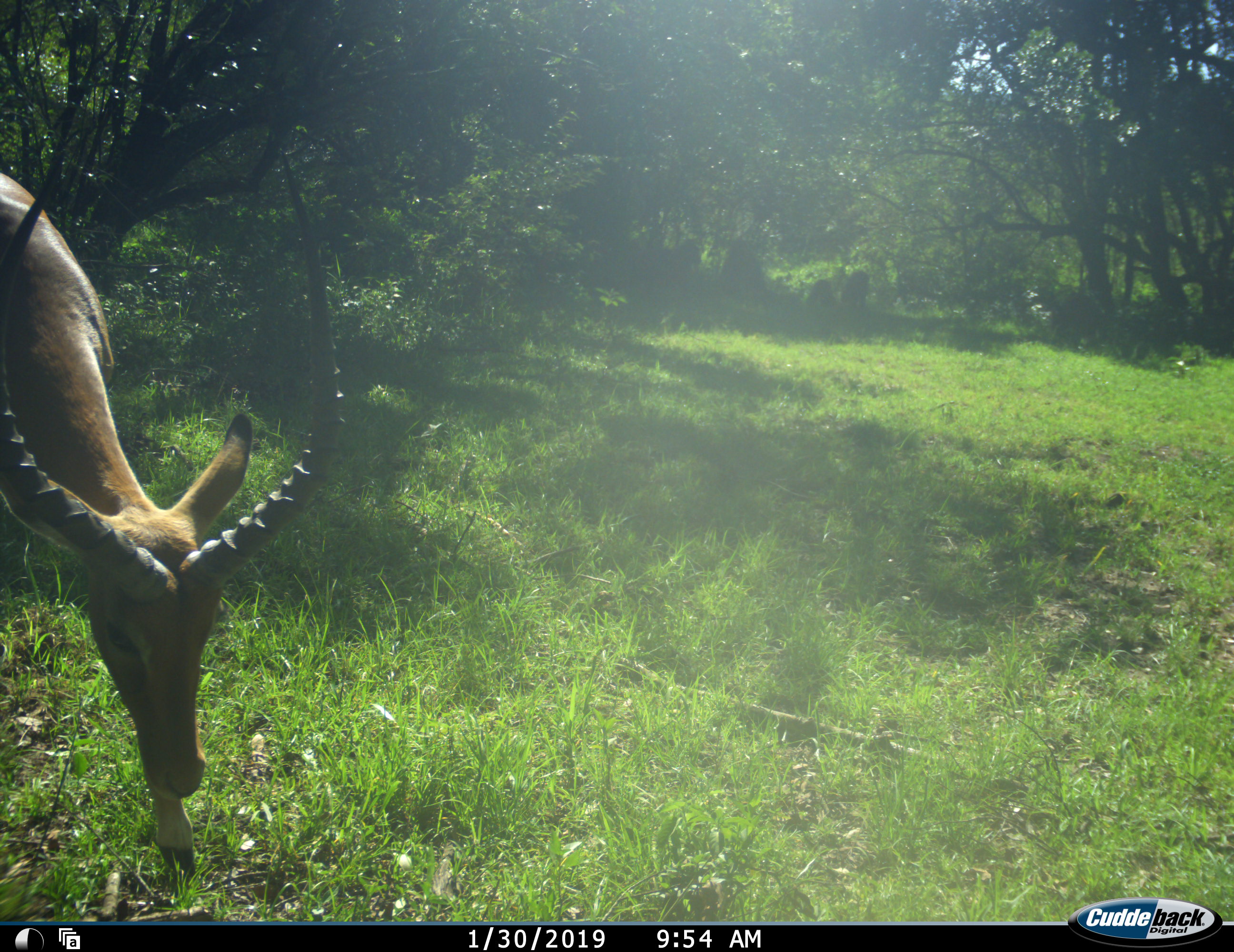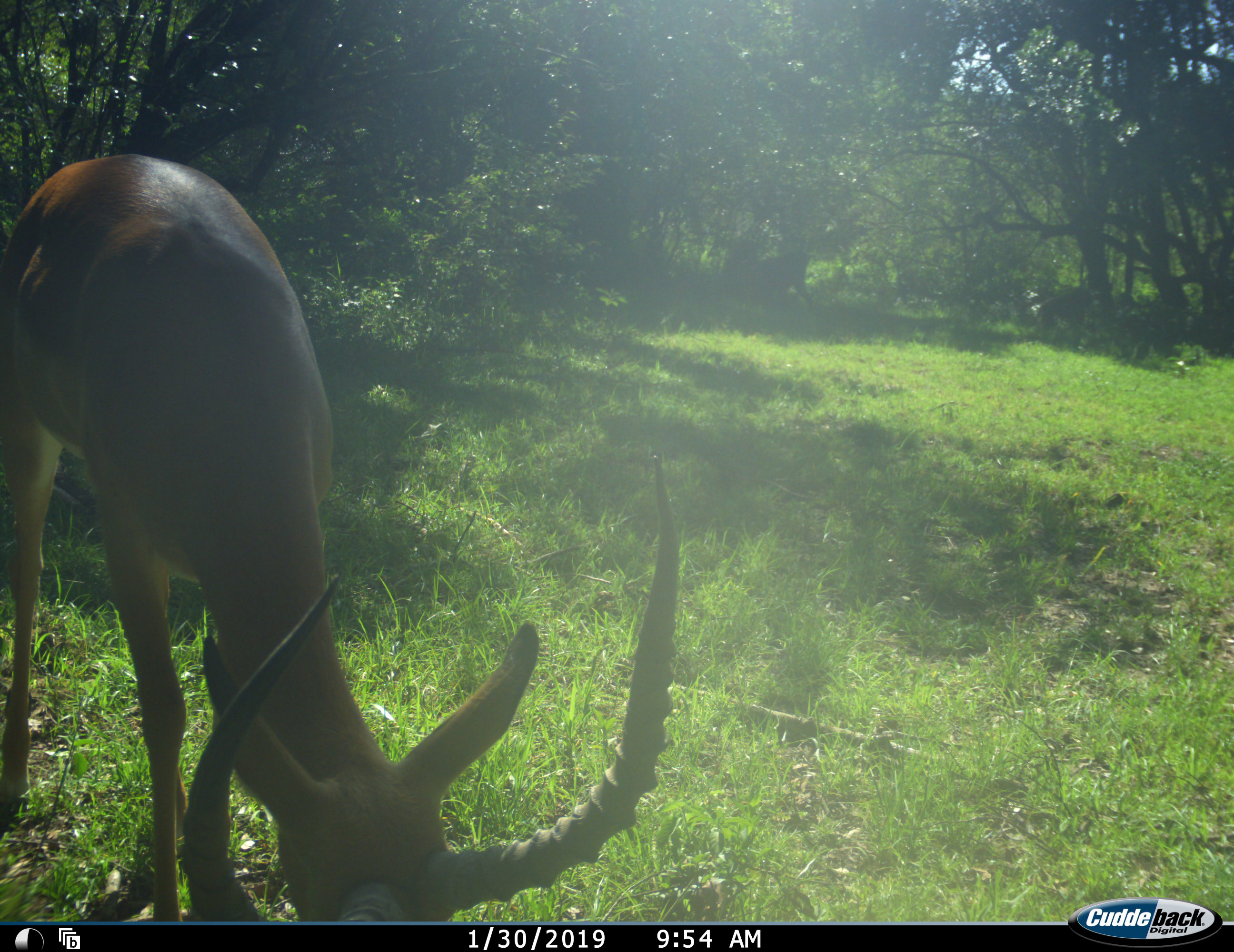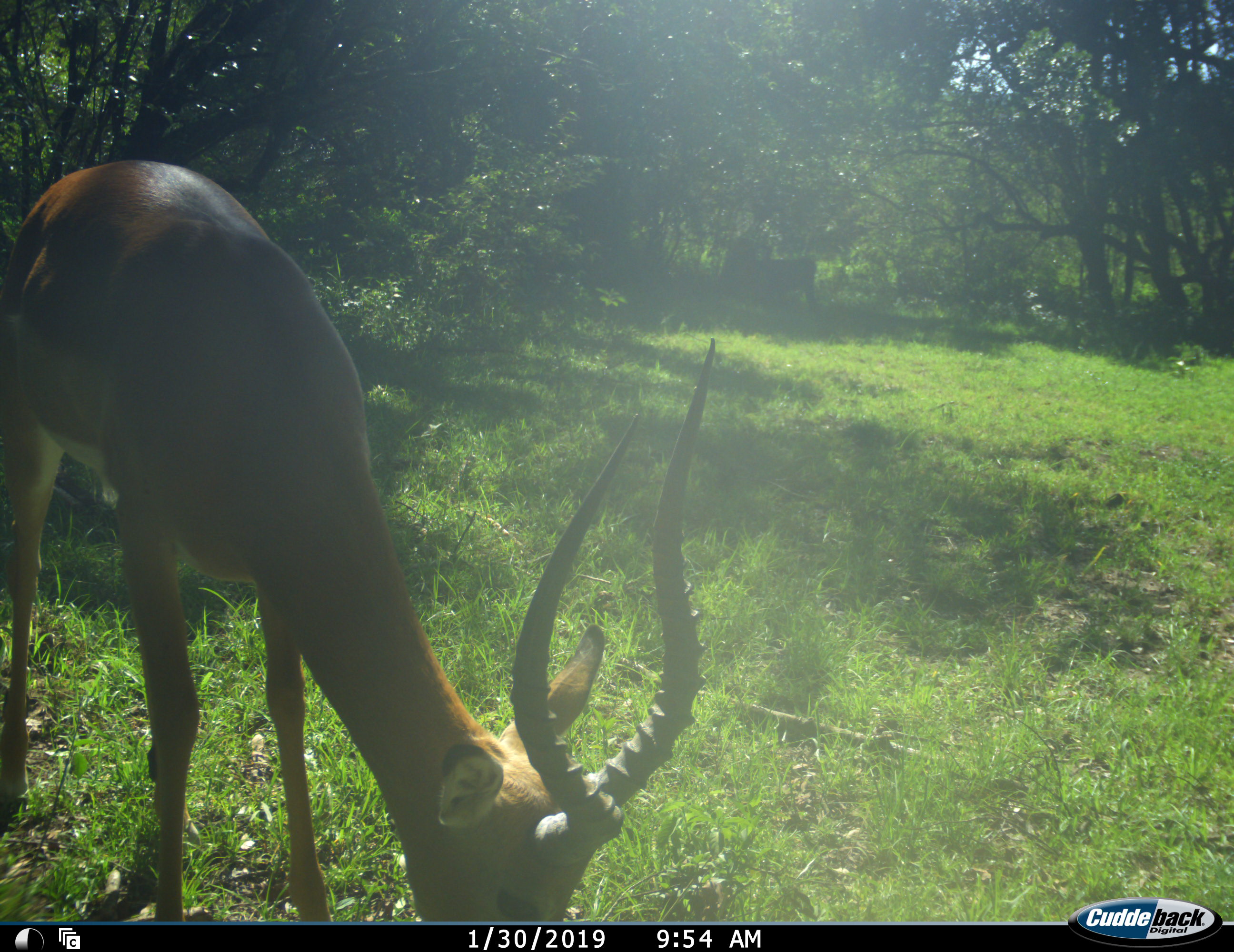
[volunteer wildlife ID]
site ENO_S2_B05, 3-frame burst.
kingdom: Animalia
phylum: Chordata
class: Mammalia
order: Artiodactyla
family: Bovidae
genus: Aepyceros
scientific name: Aepyceros melampus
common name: impala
Impala (Aepyceros melampus), count 1. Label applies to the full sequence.